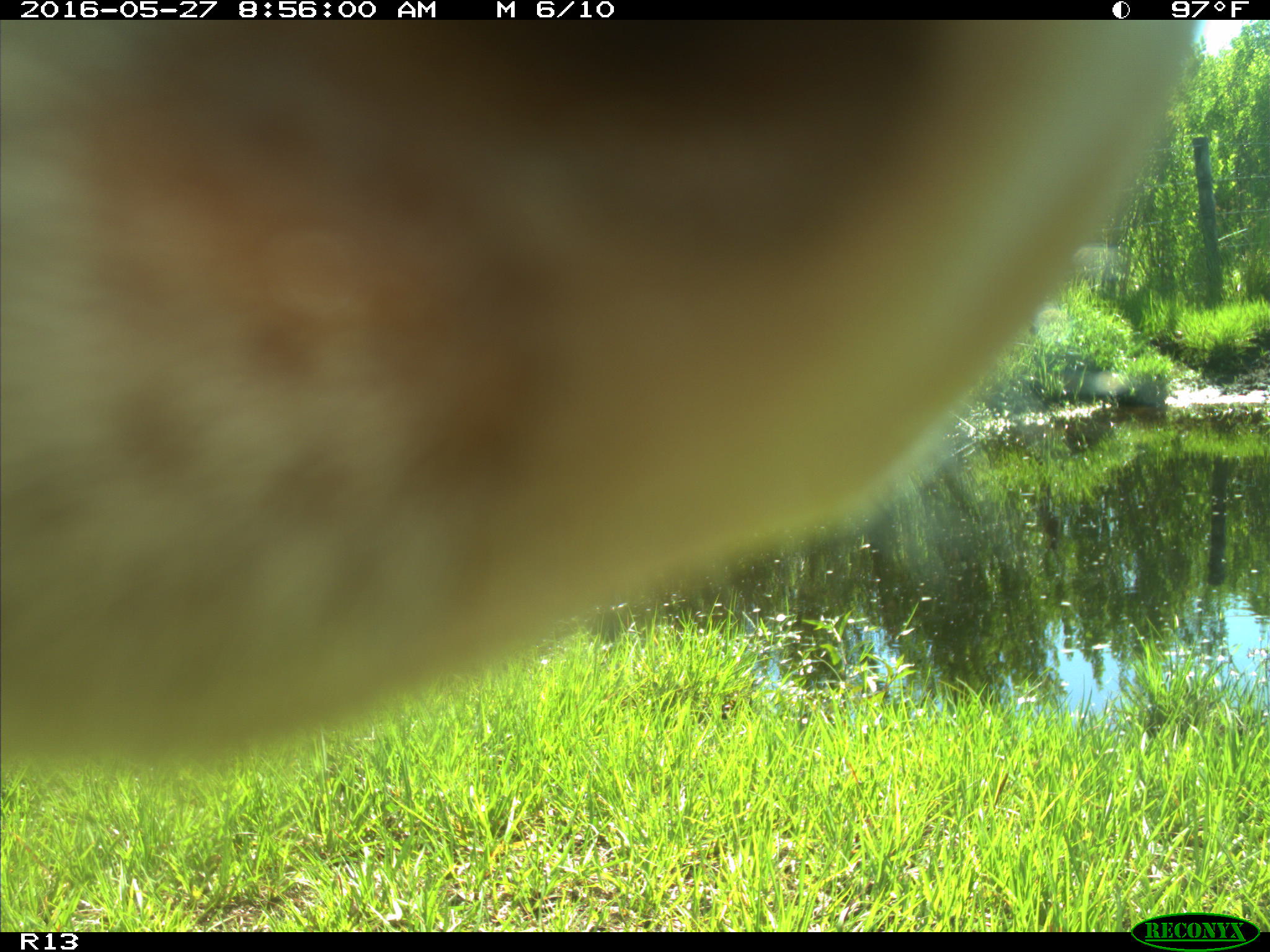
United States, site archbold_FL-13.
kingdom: Animalia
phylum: Chordata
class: Mammalia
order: Artiodactyla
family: Bovidae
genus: Bos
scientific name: Bos taurus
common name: domestic cow